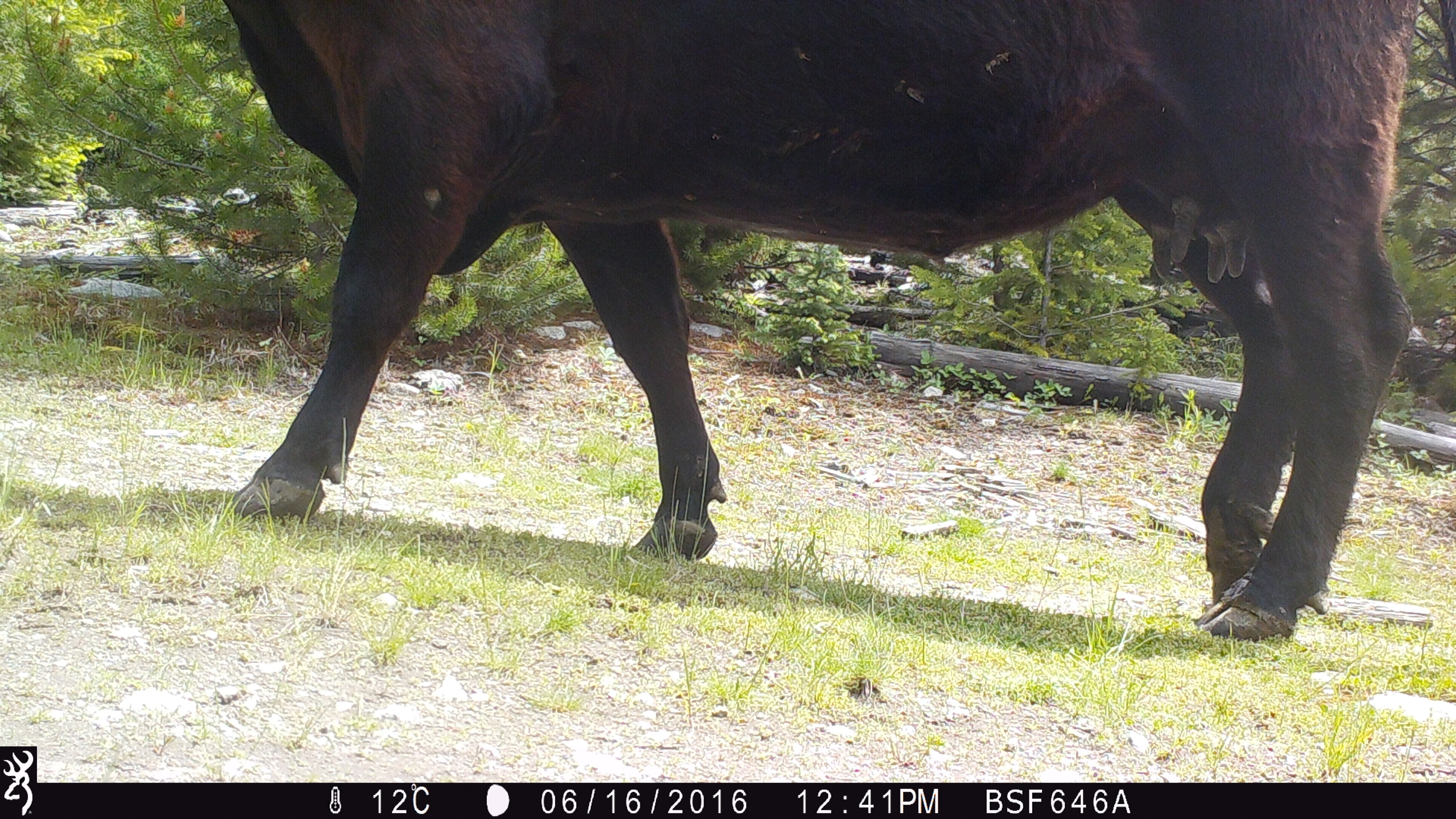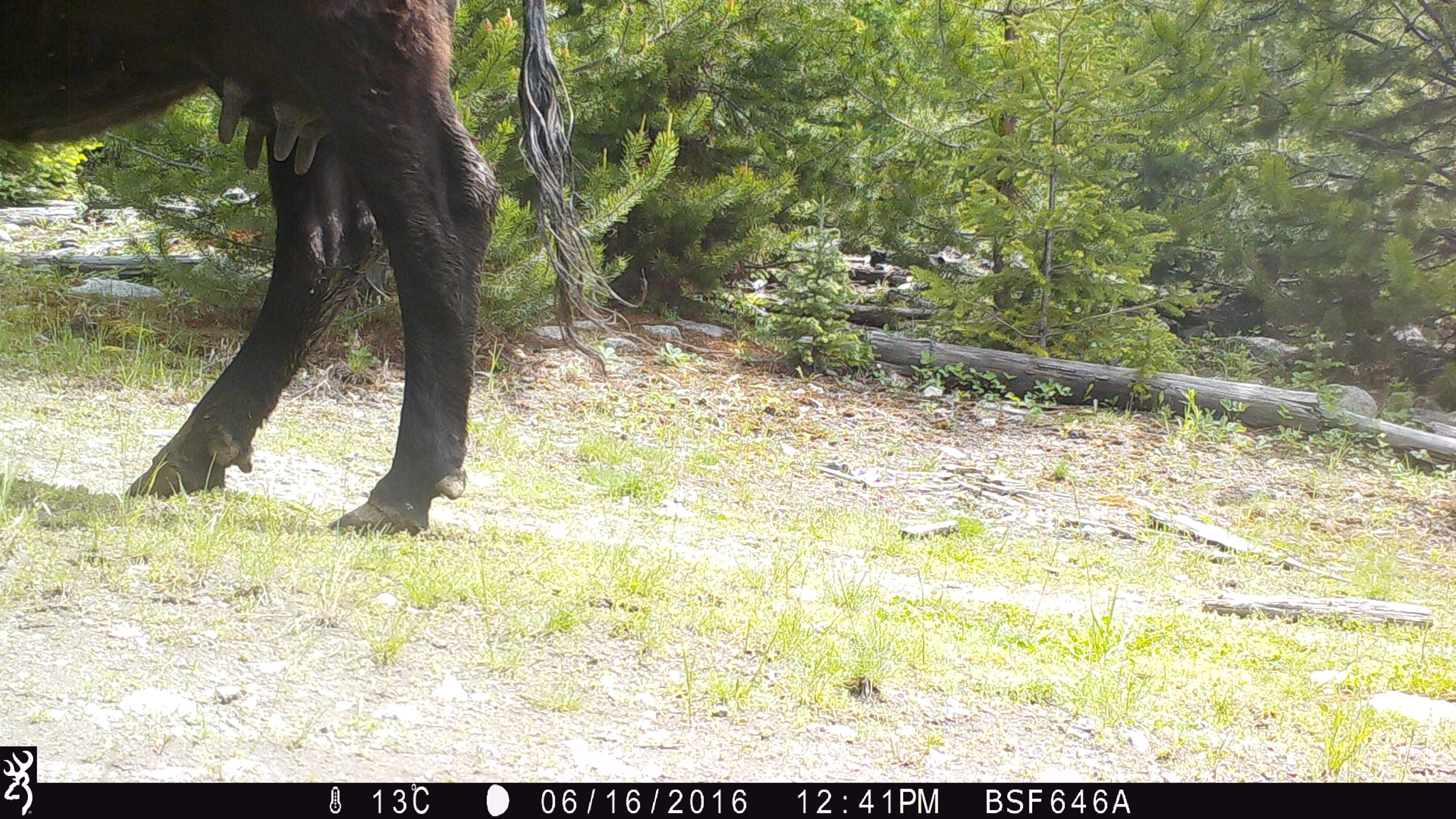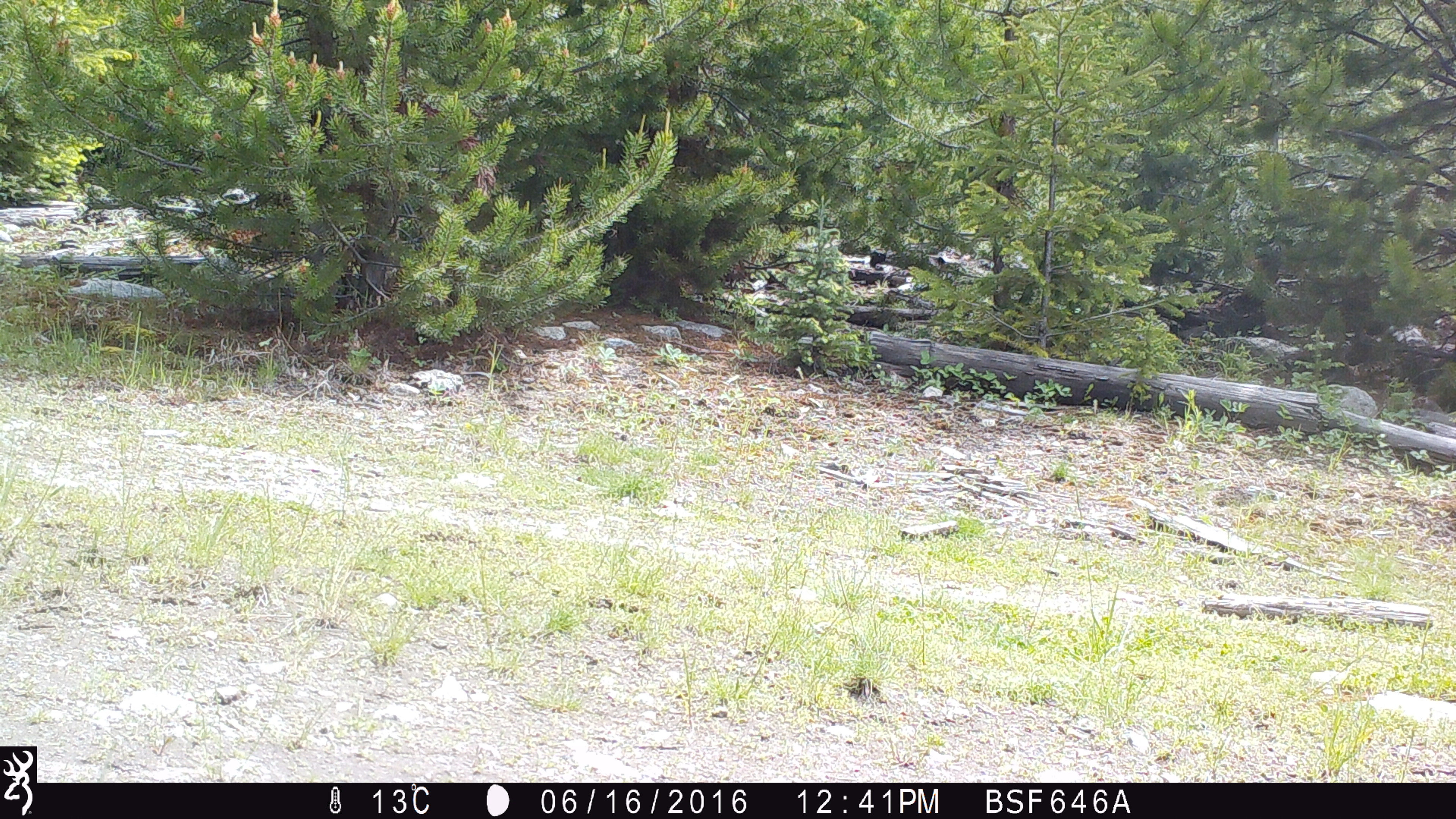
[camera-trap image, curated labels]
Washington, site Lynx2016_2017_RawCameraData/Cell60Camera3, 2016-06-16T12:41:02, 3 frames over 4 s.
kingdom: Animalia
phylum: Chordata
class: Mammalia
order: Artiodactyla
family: Bovidae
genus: Bos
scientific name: Bos taurus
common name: domestic cattle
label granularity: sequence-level